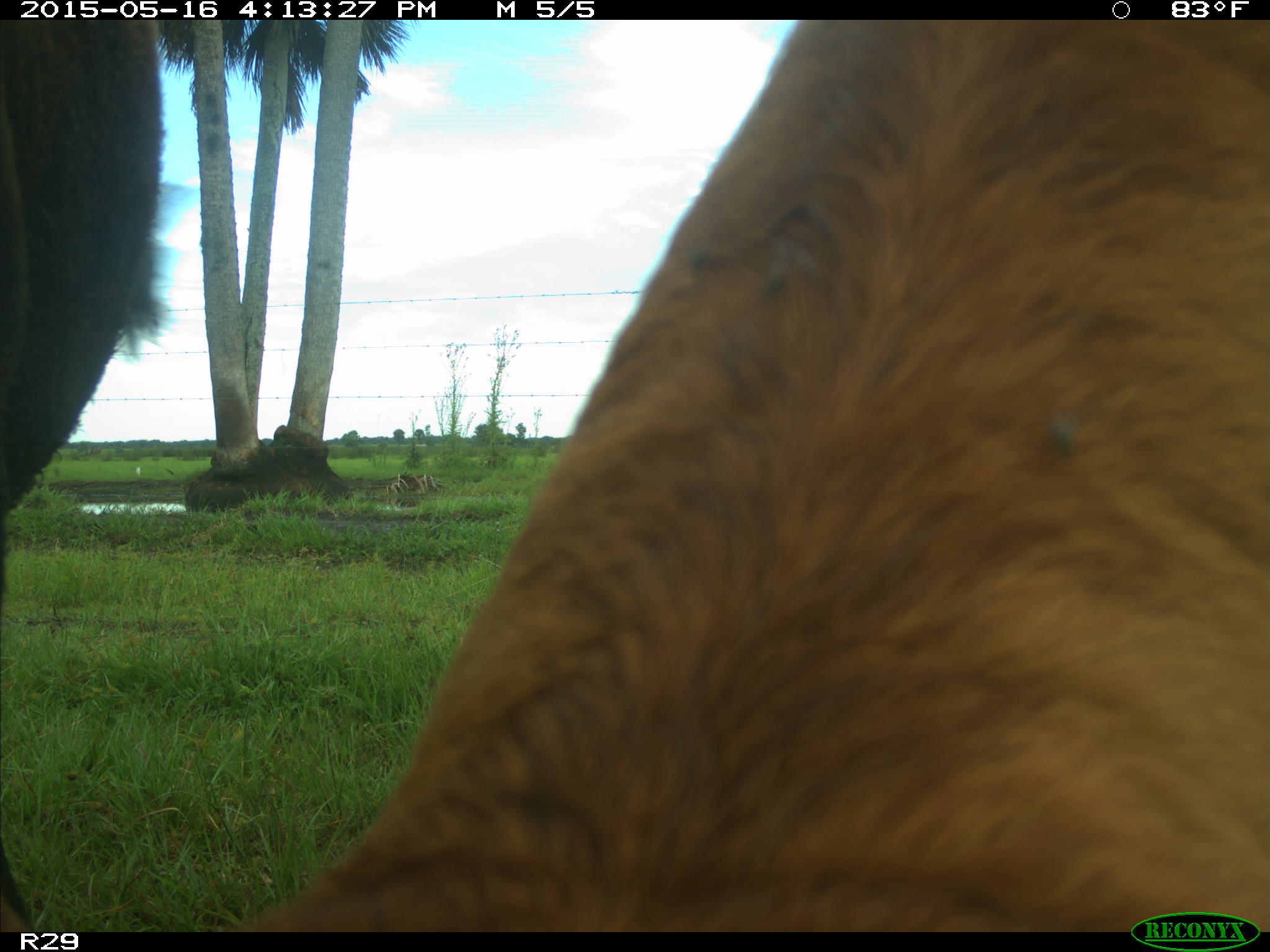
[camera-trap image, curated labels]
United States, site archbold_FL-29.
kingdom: Animalia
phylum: Chordata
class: Mammalia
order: Artiodactyla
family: Bovidae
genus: Bos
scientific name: Bos taurus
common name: domestic cow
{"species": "Bos taurus (domestic cow)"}